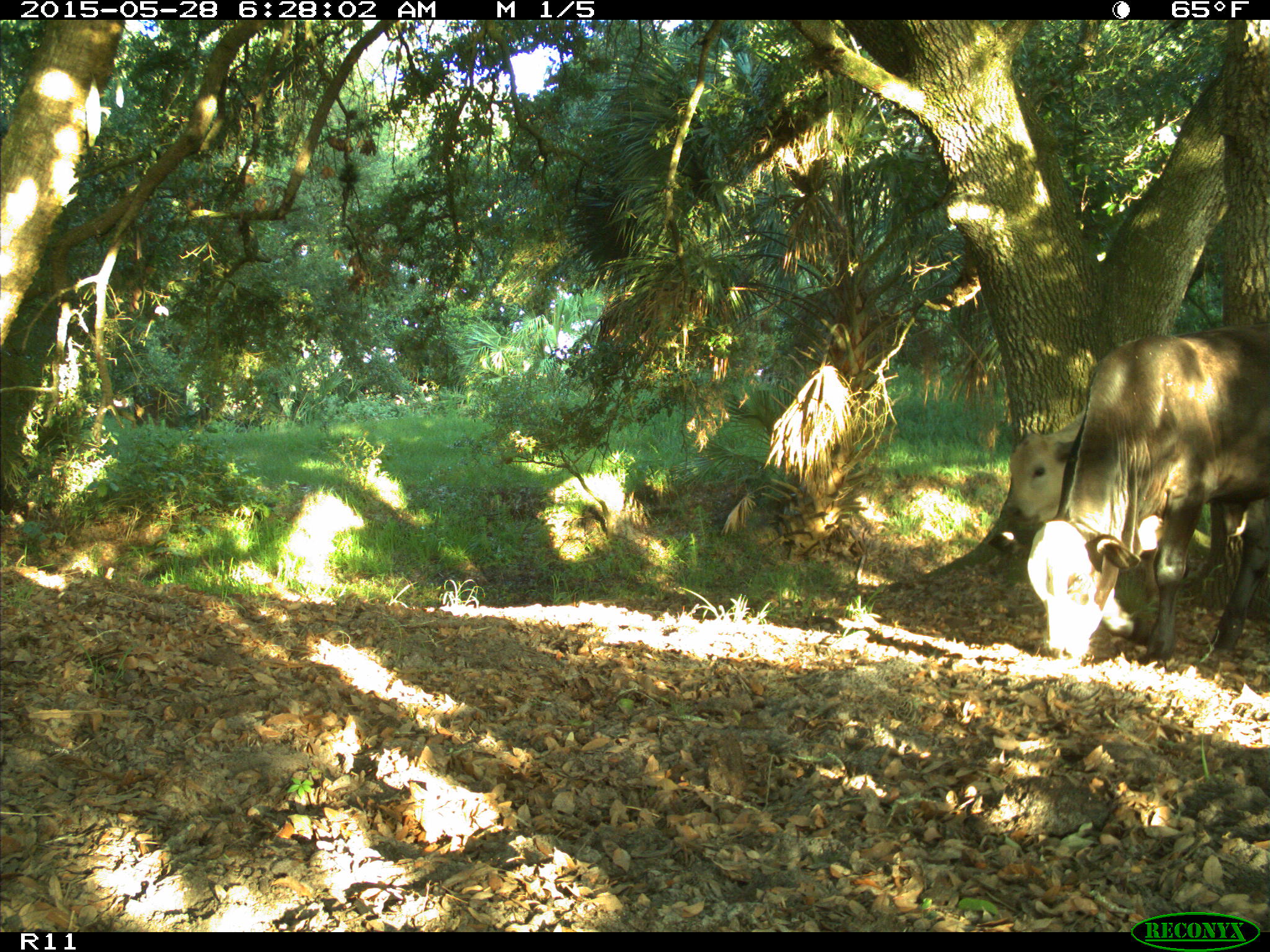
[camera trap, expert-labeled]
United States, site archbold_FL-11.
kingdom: Animalia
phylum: Chordata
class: Mammalia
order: Artiodactyla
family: Bovidae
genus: Bos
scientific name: Bos taurus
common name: domestic cow